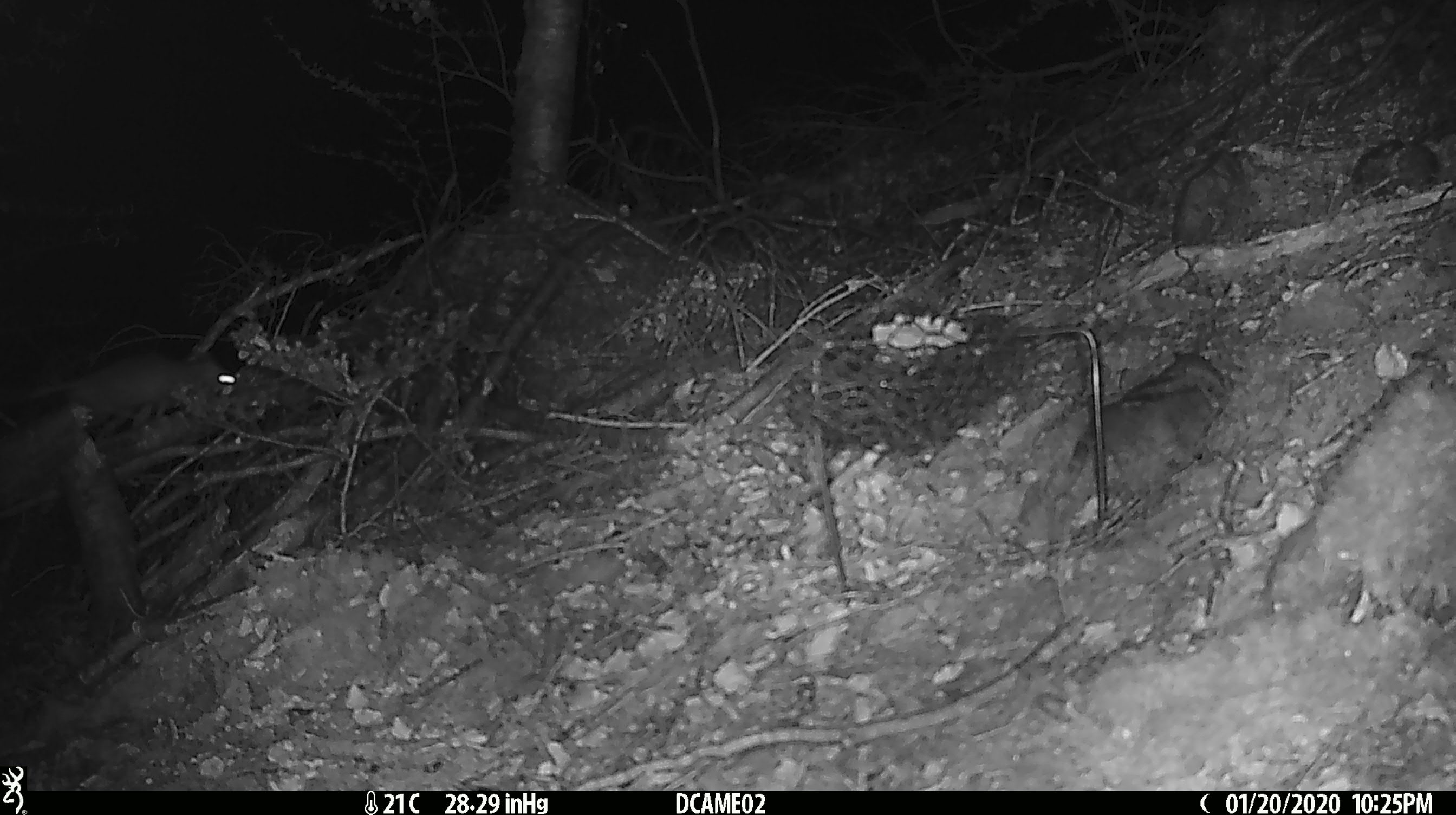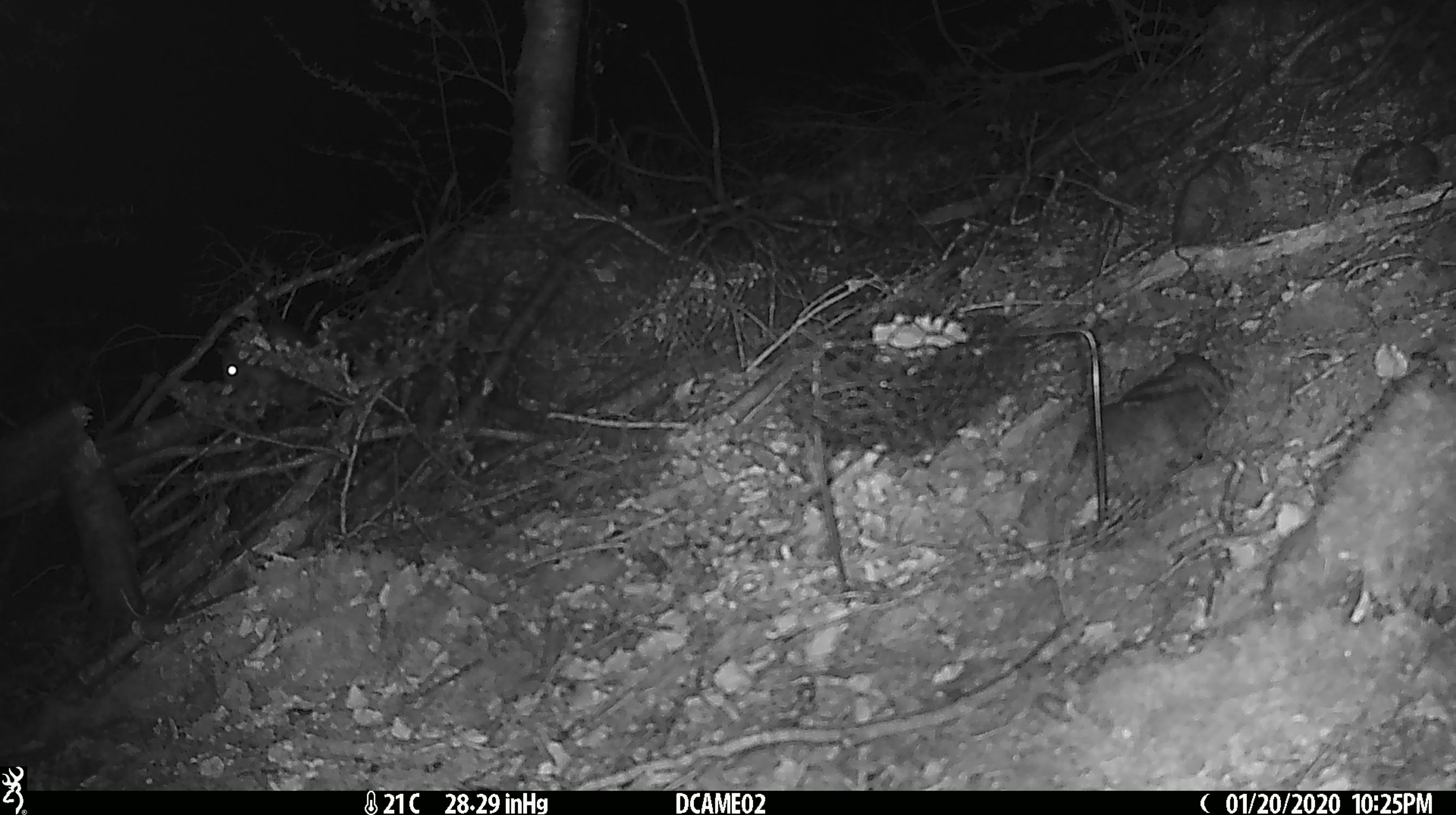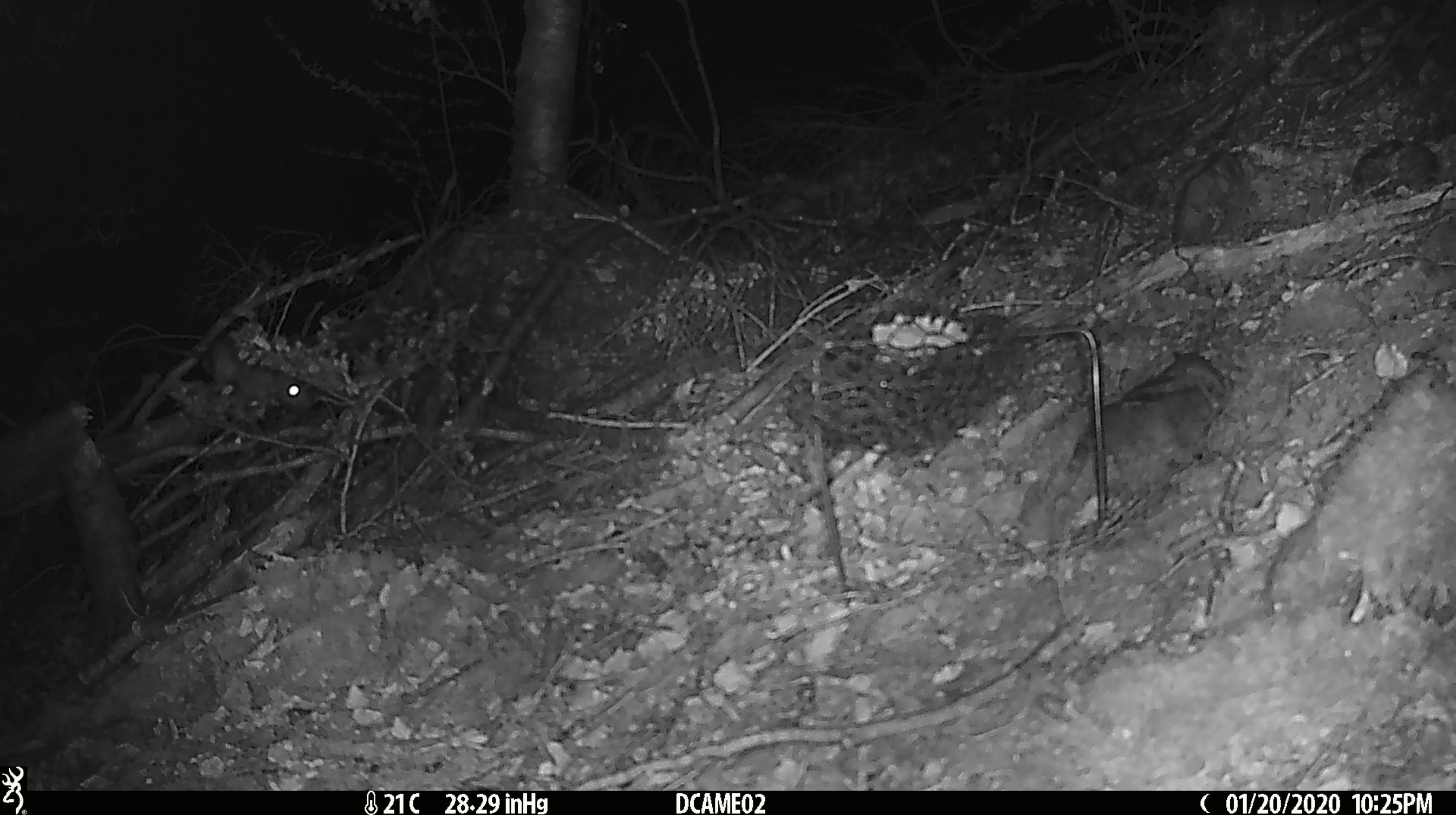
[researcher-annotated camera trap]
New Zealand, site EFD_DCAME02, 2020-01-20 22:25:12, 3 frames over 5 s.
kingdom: Animalia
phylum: Chordata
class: Mammalia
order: Rodentia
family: Muridae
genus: Rattus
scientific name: Rattus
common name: rat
Rat (Rattus).